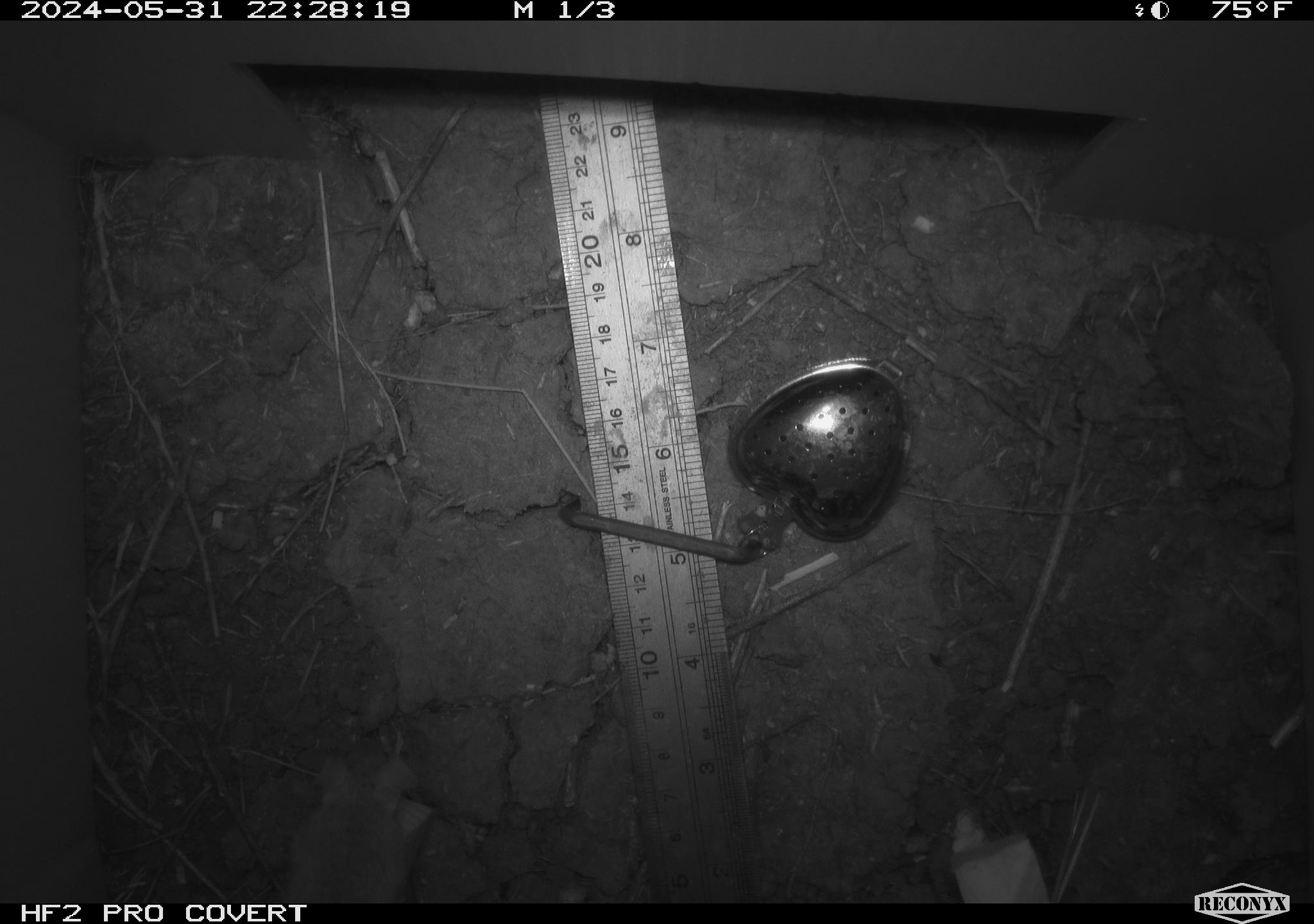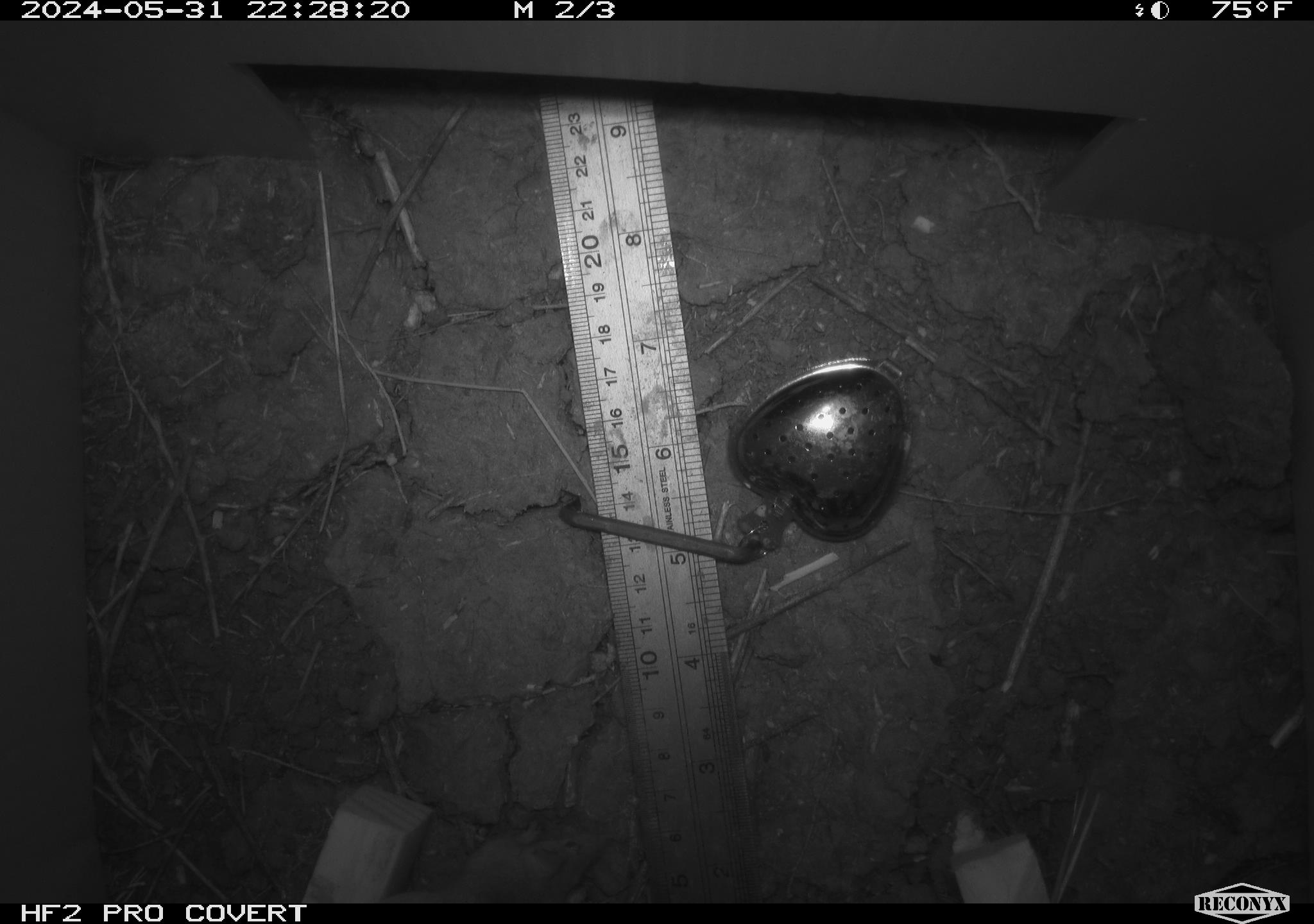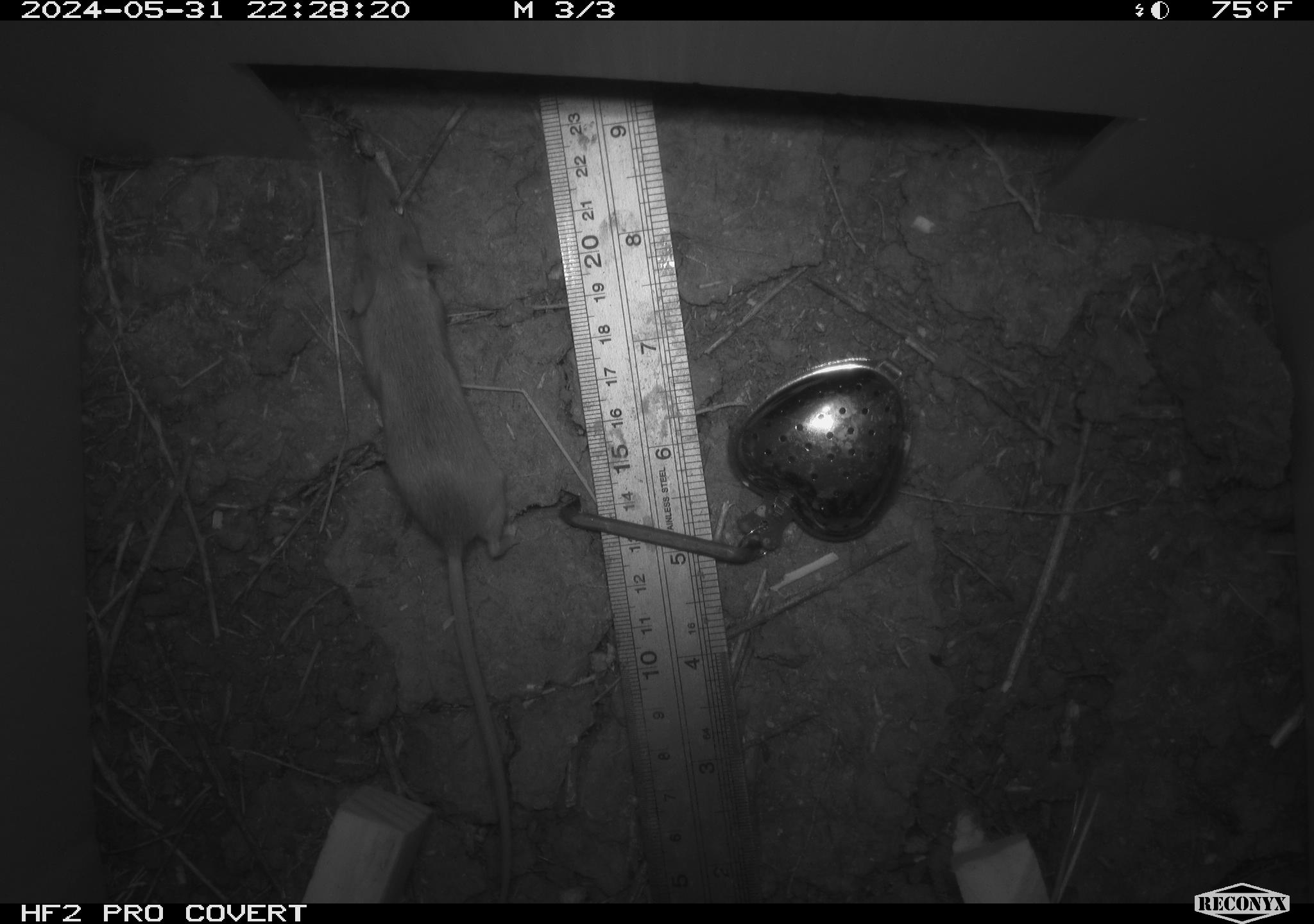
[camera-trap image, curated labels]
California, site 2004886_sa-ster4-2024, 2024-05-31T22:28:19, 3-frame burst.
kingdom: Animalia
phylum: Chordata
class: Mammalia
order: Rodentia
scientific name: Rodentia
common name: mouse species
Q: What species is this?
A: Mouse species (Rodentia).